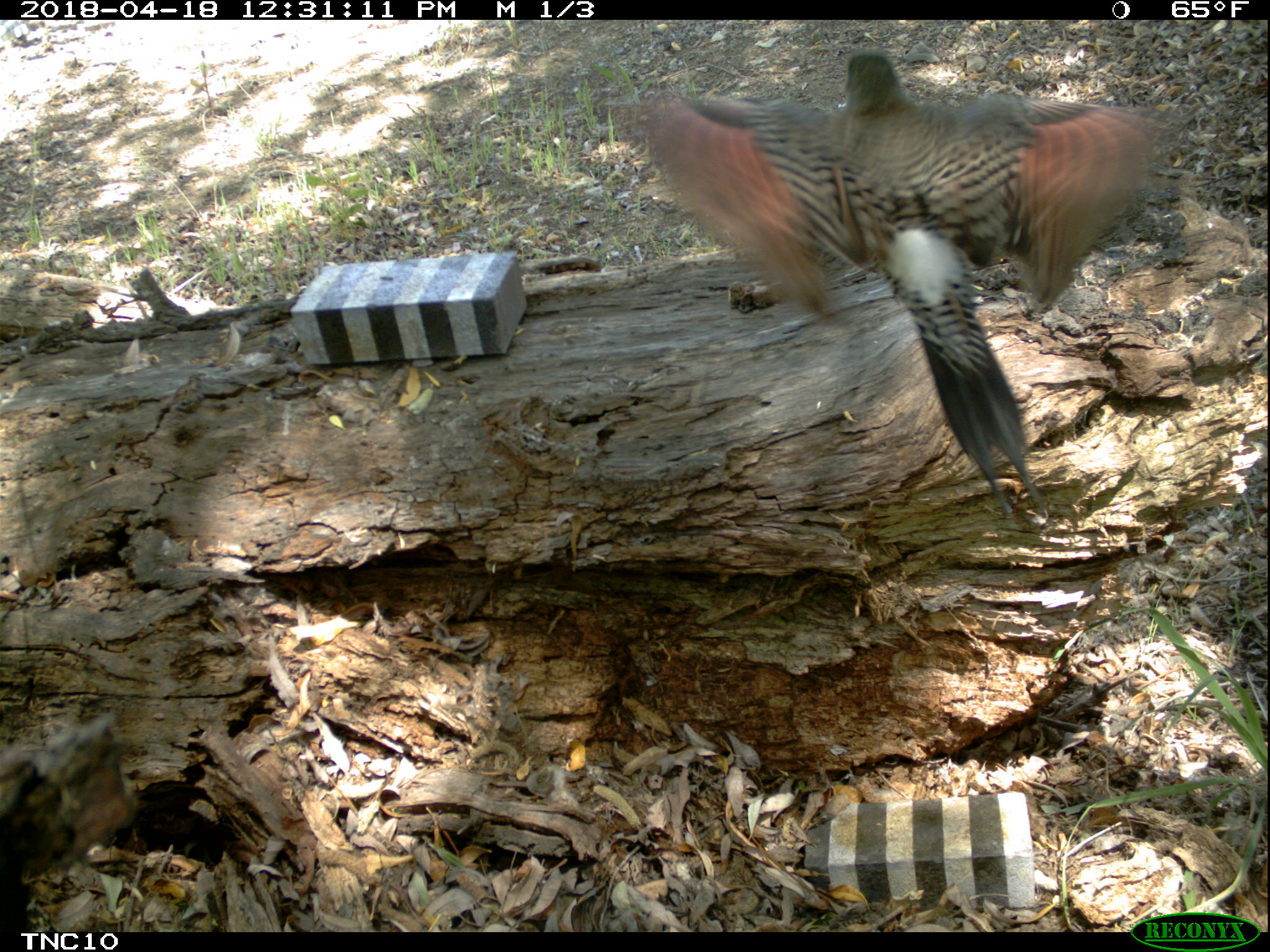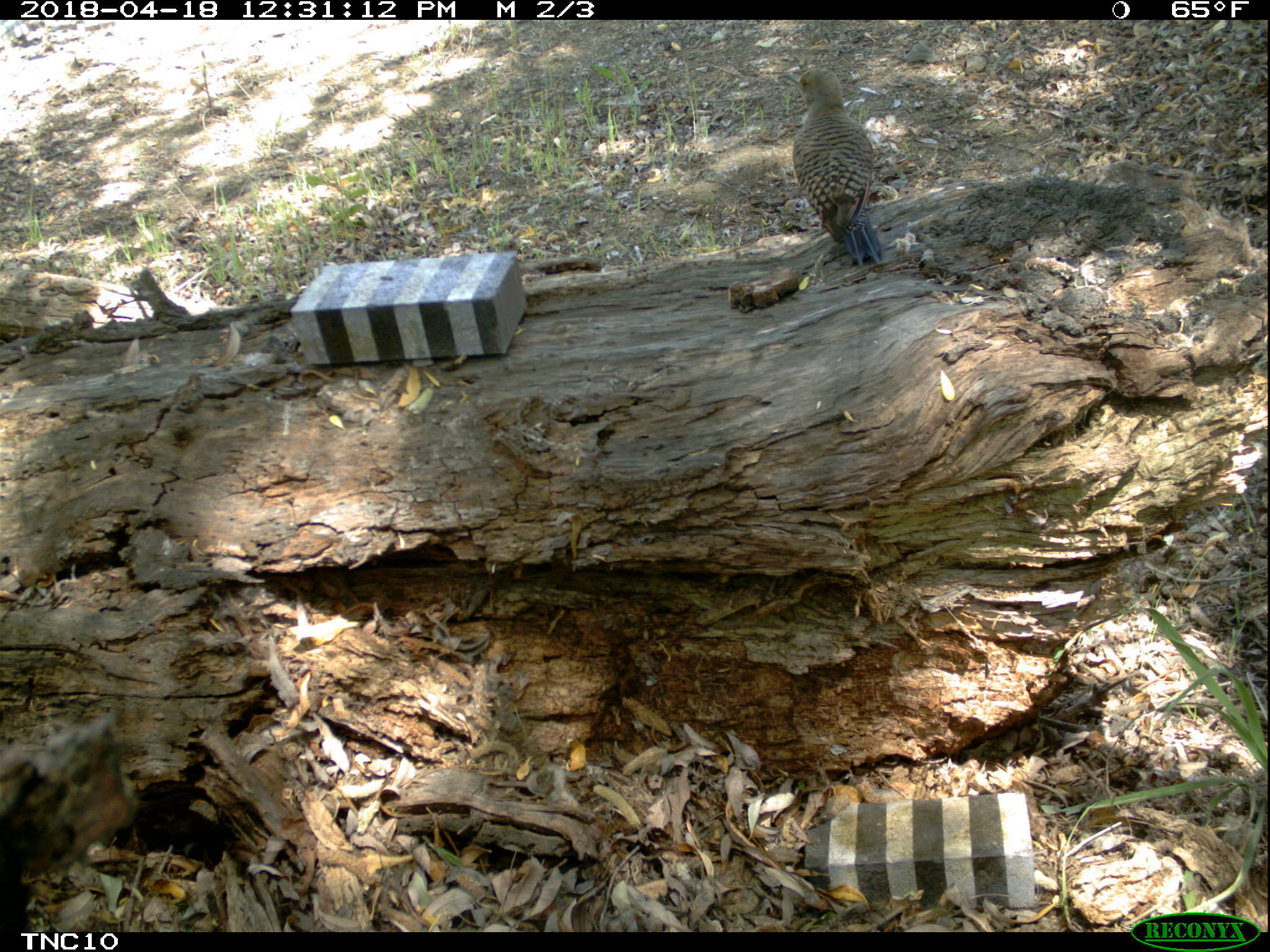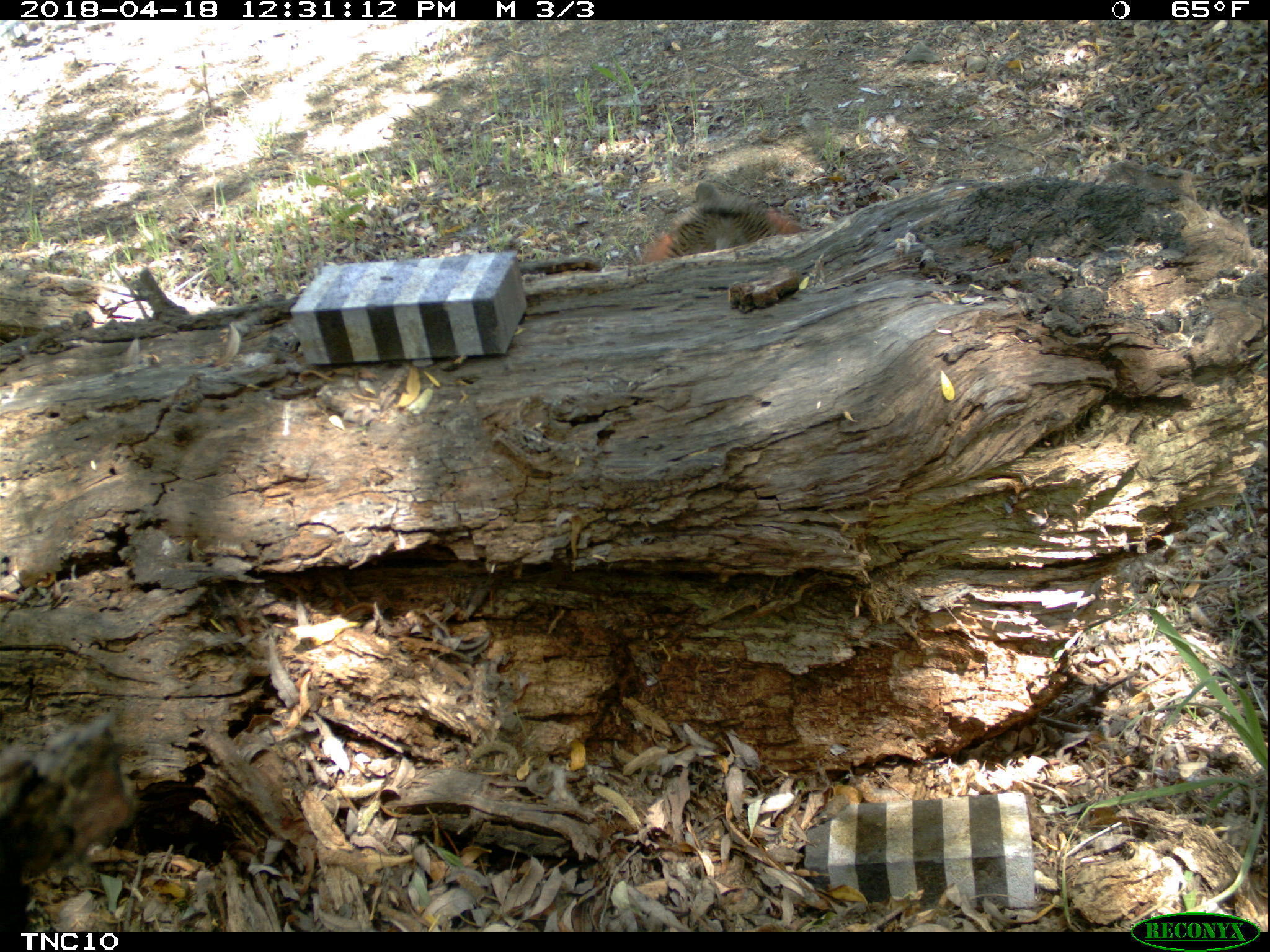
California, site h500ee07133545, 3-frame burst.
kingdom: Animalia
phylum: Chordata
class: Aves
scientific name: Aves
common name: bird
Bird (Aves).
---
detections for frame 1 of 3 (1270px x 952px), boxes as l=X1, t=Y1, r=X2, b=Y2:
bird: l=636, t=47, r=1169, b=516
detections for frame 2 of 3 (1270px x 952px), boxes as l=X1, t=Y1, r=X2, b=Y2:
bird: l=775, t=66, r=884, b=265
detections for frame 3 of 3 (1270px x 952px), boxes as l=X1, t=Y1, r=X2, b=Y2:
bird: l=666, t=180, r=775, b=254